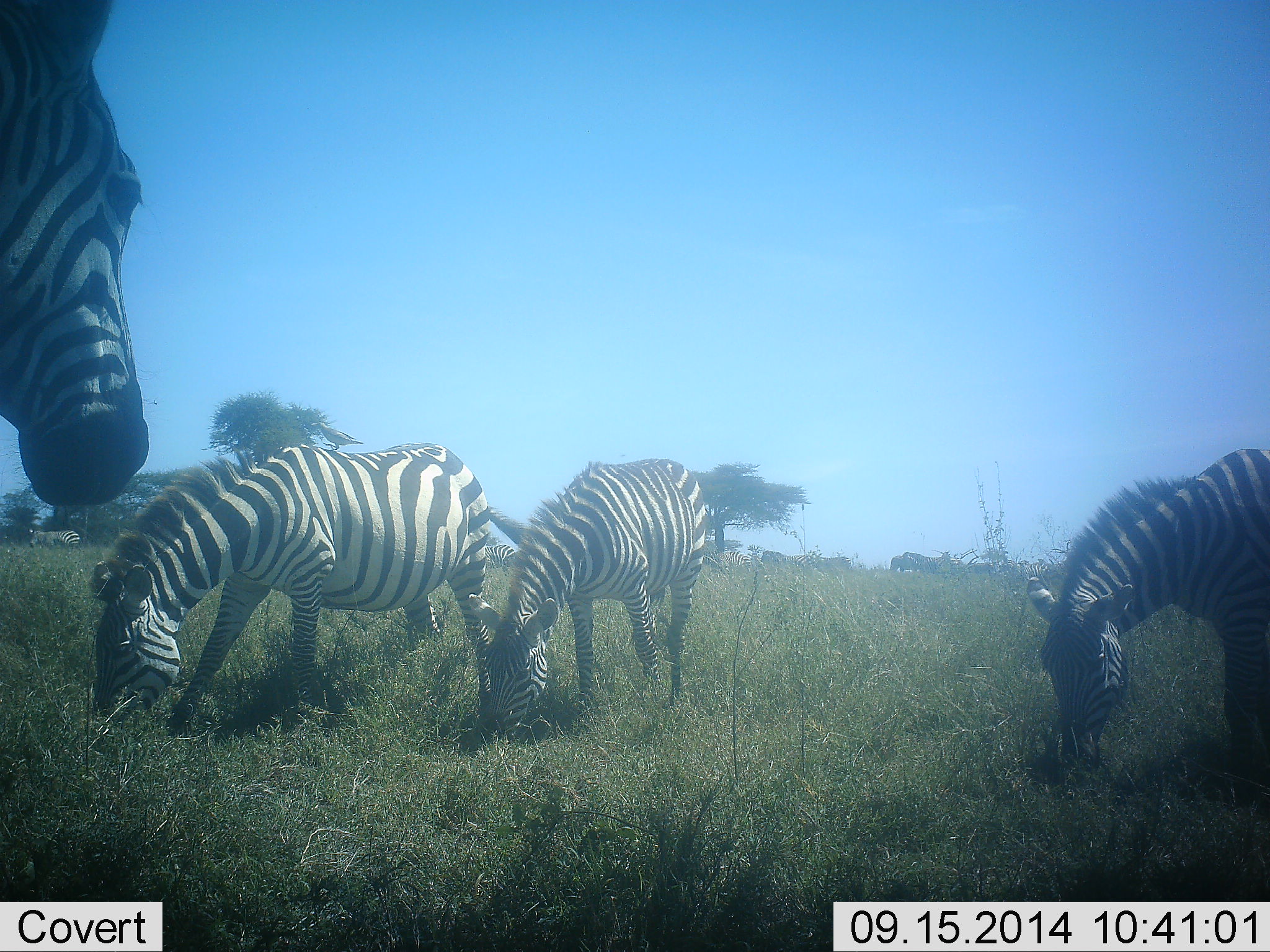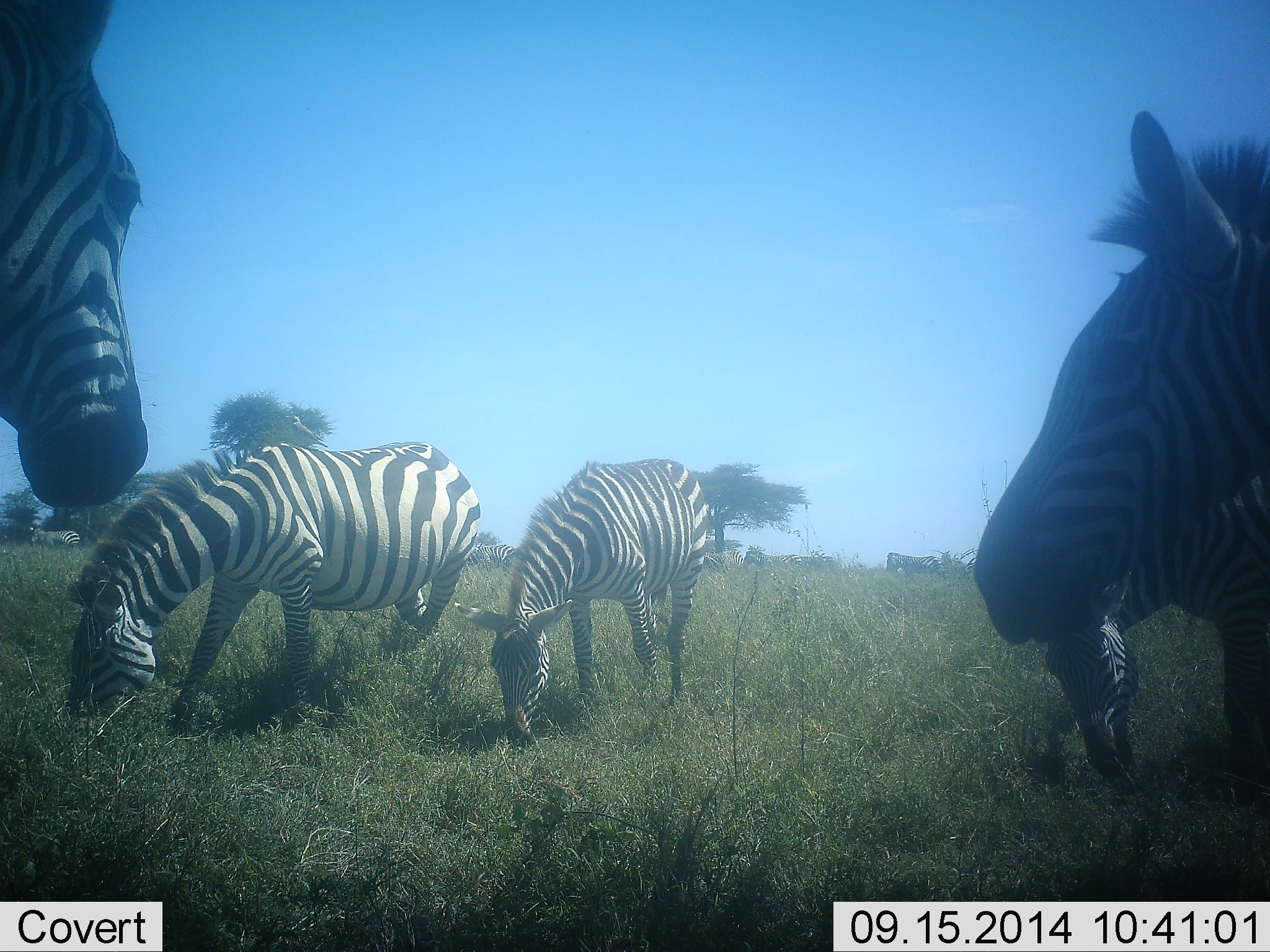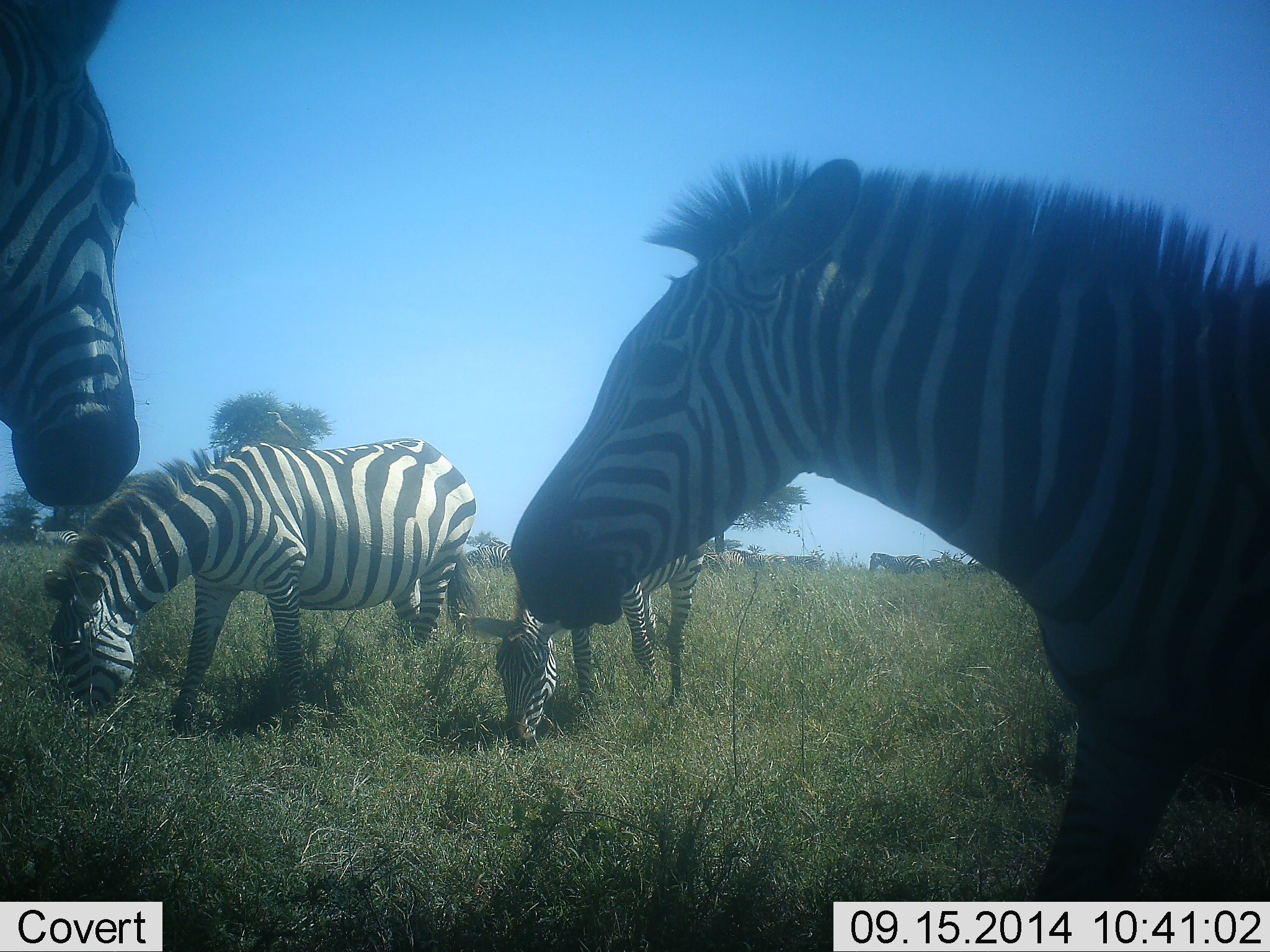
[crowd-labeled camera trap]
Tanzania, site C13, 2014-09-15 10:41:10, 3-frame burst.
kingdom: Animalia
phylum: Chordata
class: Mammalia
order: Perissodactyla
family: Equidae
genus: Equus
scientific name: Equus quagga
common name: plains zebra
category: zebra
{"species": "zebra (plains zebra) (Equus quagga)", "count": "6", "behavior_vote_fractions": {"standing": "64%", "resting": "9%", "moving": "36%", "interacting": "9%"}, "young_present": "0%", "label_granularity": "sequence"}